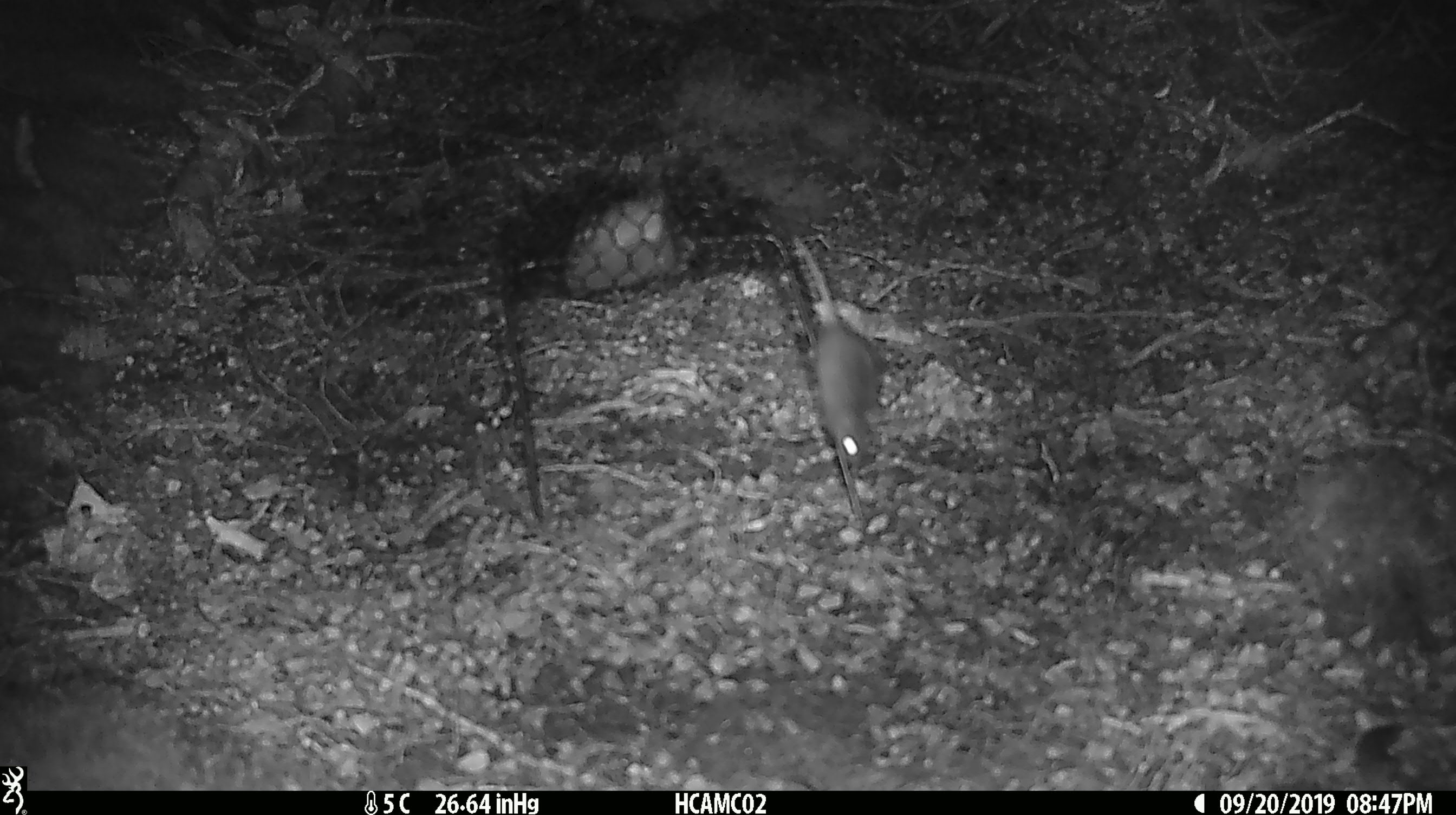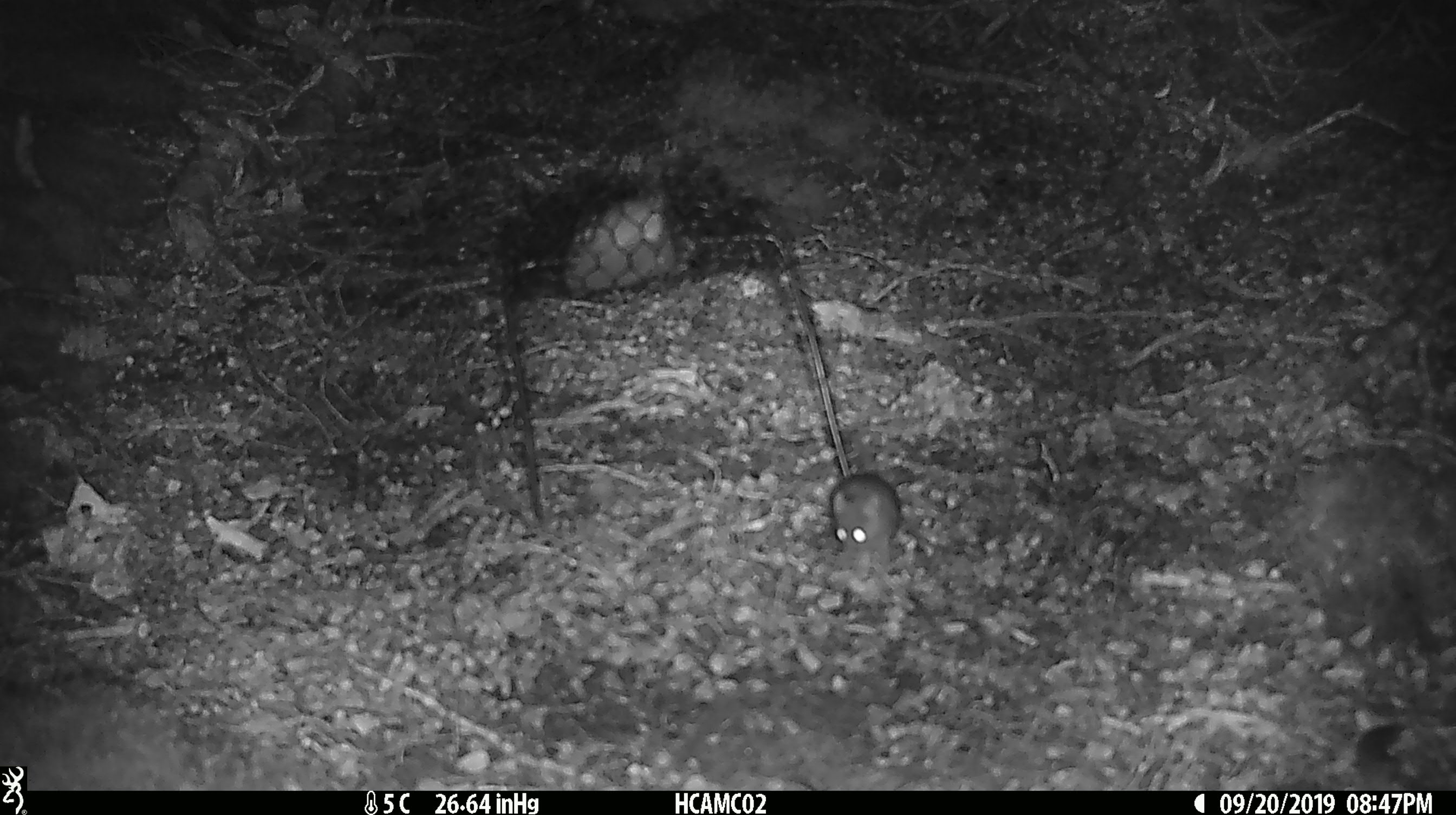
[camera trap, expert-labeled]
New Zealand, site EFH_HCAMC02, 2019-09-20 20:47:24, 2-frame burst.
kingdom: Animalia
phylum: Chordata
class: Mammalia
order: Rodentia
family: Muridae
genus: Mus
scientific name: Mus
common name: mouse